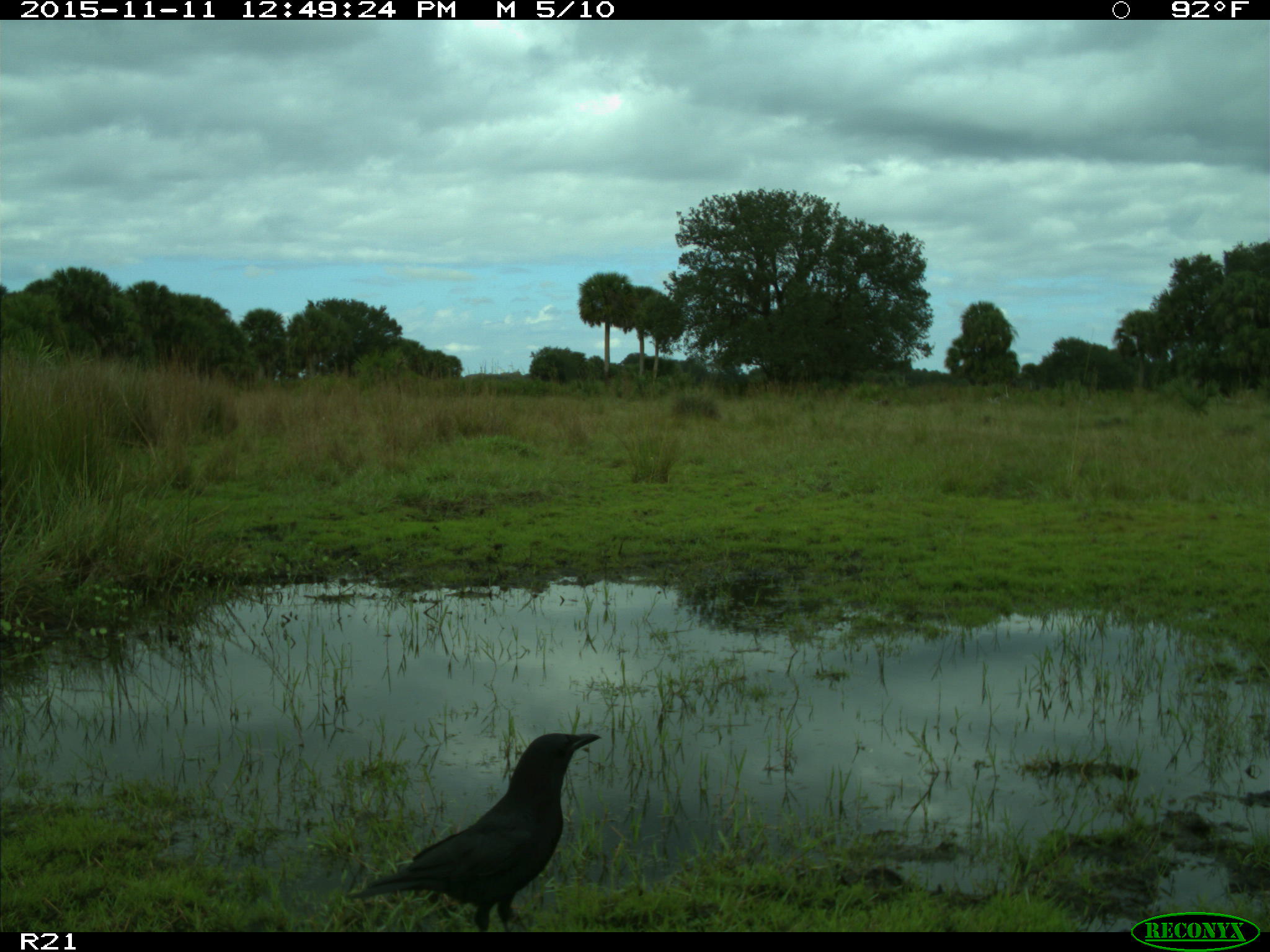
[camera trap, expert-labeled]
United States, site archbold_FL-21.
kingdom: Animalia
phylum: Chordata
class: Aves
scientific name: Aves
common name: birds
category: unidentified bird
Unidentified bird (birds) (Aves).